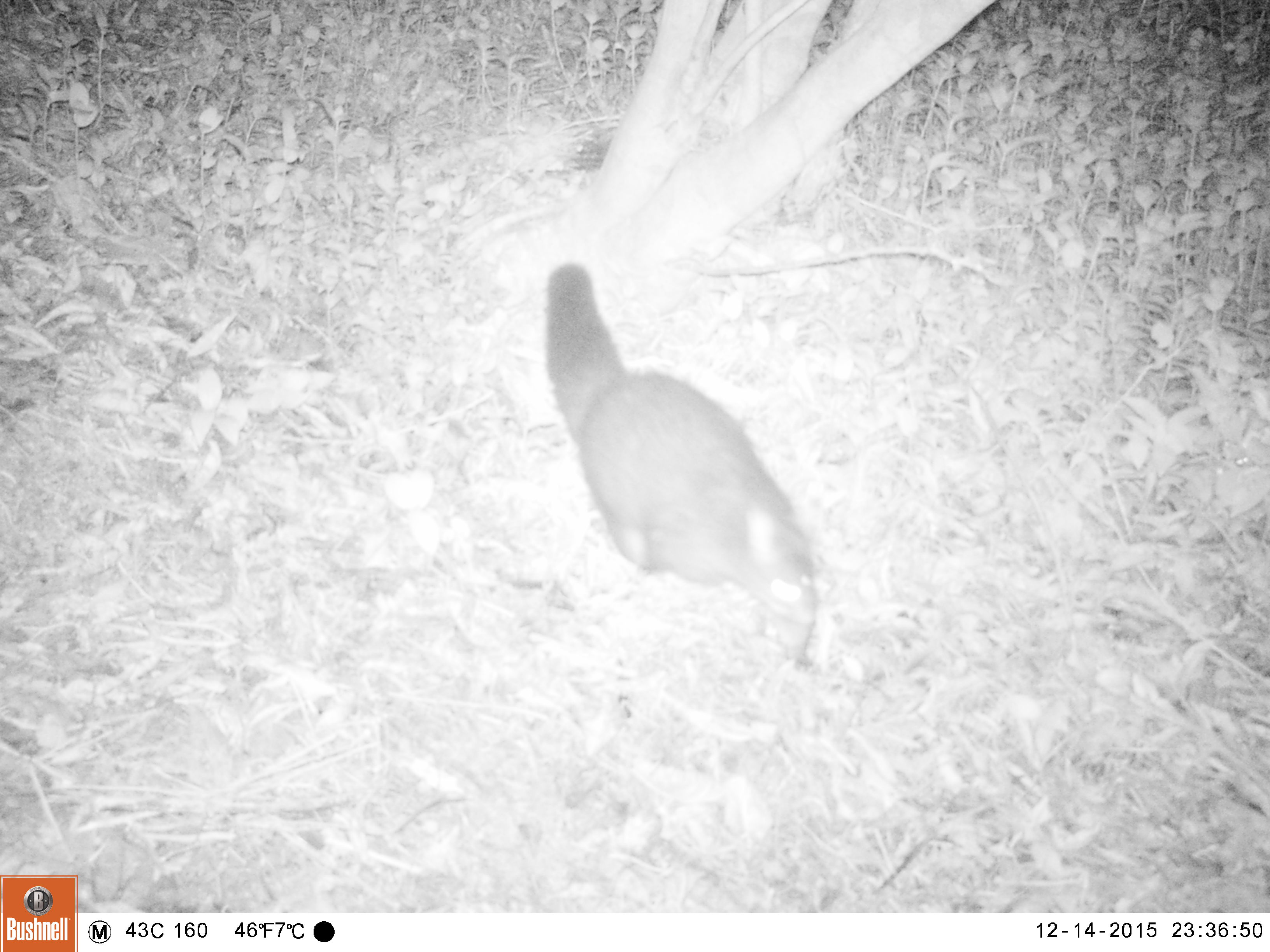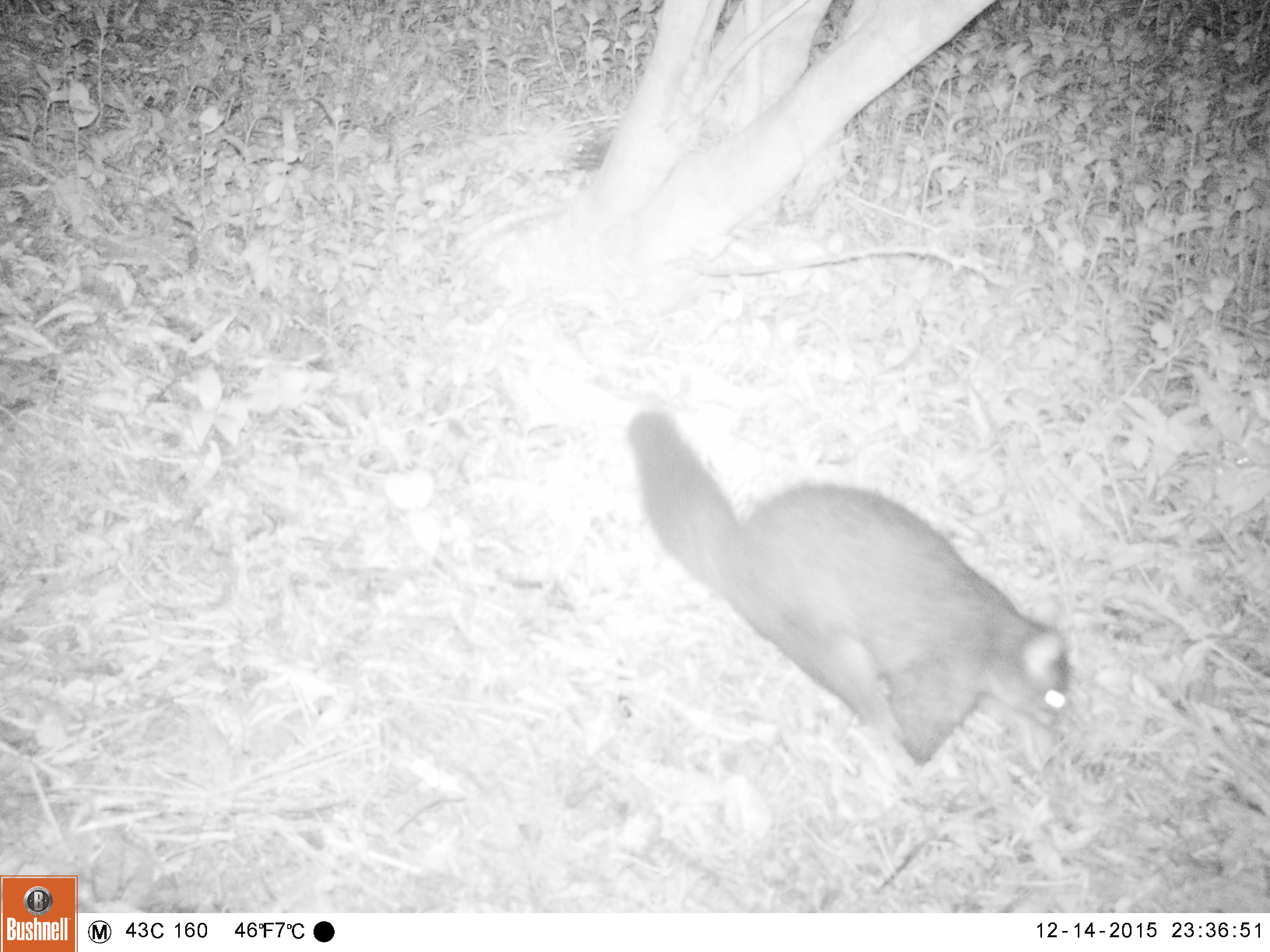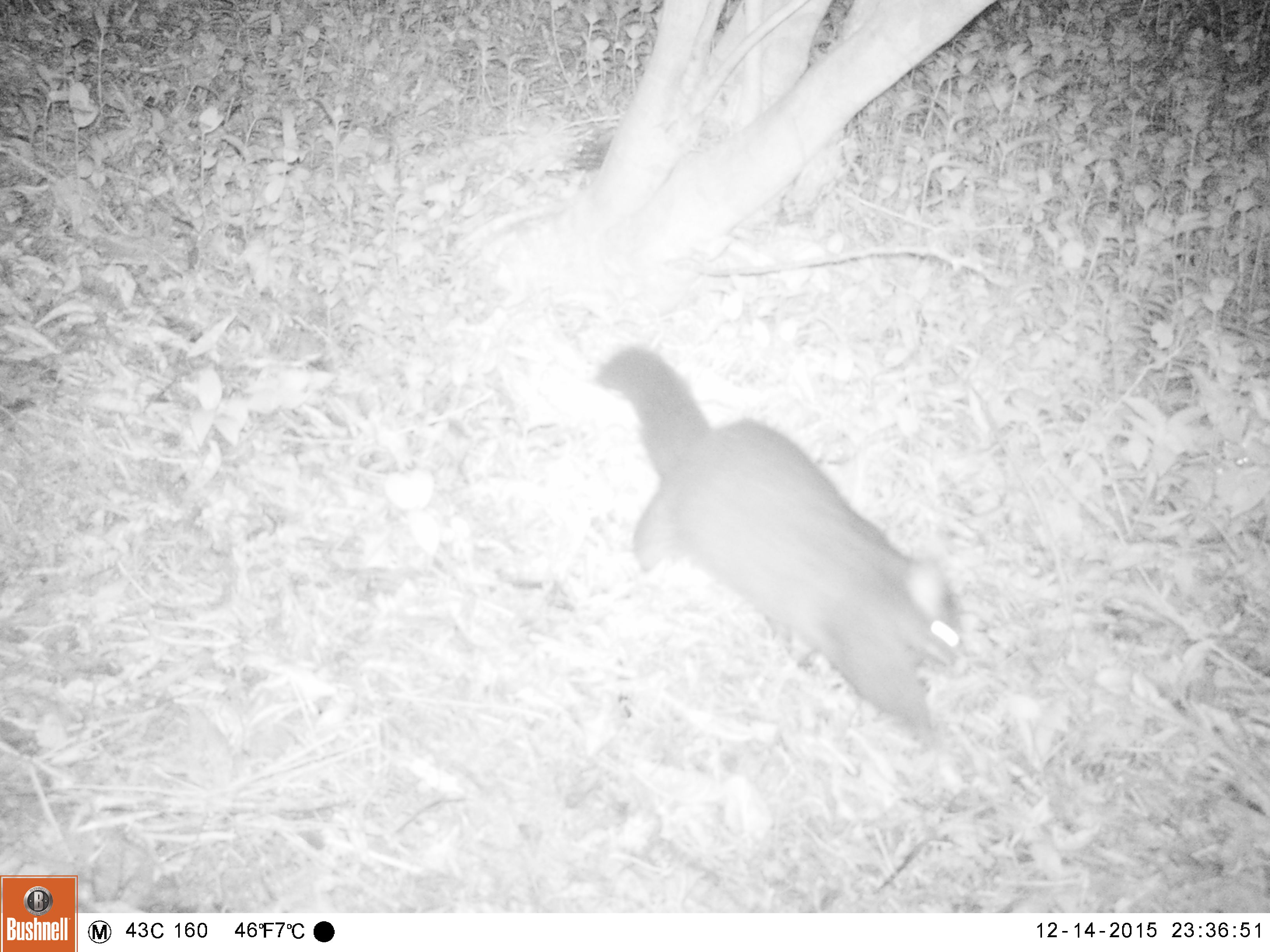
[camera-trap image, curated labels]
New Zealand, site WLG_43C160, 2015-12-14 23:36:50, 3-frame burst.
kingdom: Animalia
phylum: Chordata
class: Mammalia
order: Diprotodontia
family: Phalangeridae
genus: Trichosurus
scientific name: Trichosurus vulpecula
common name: common brushtail possum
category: possum